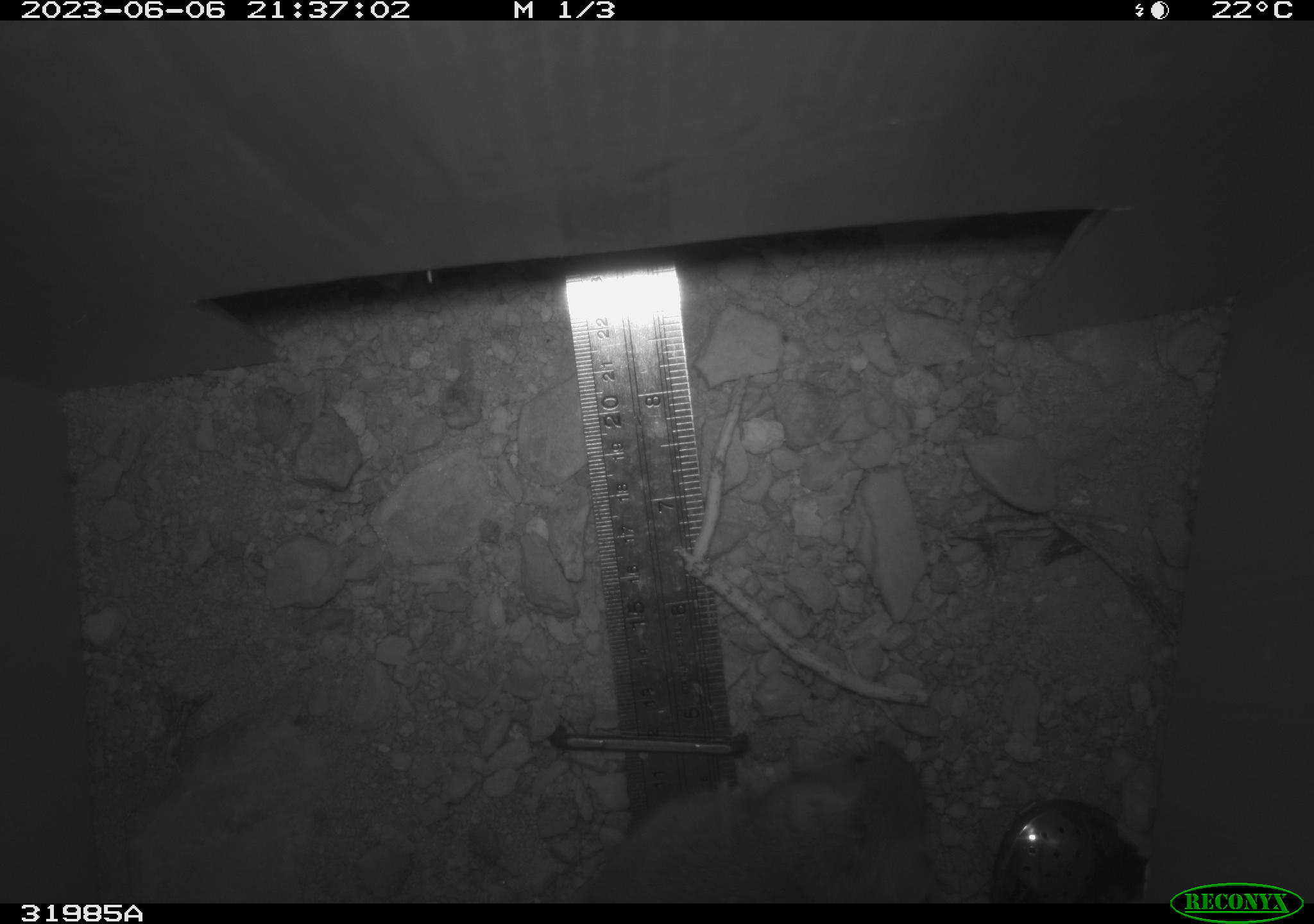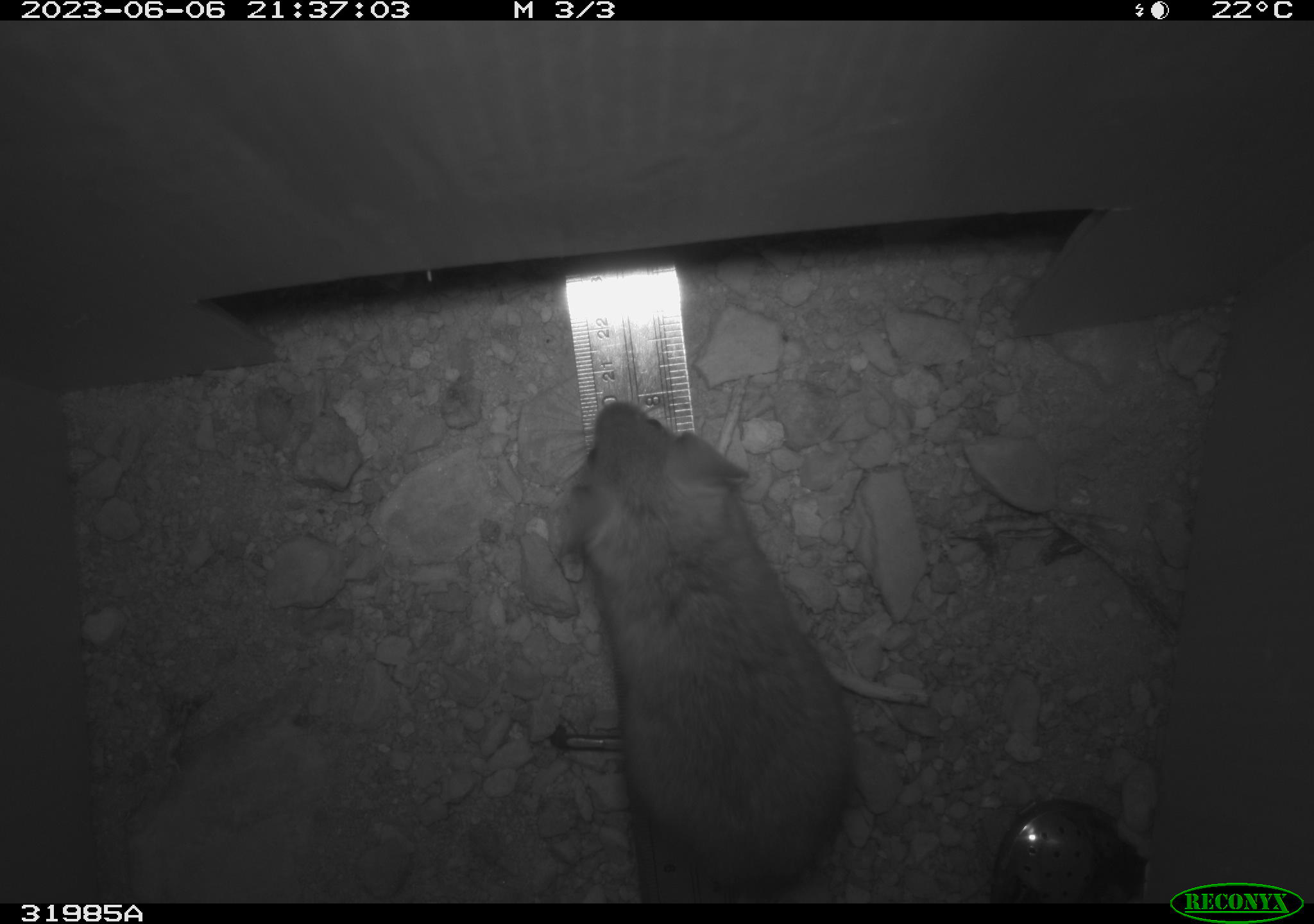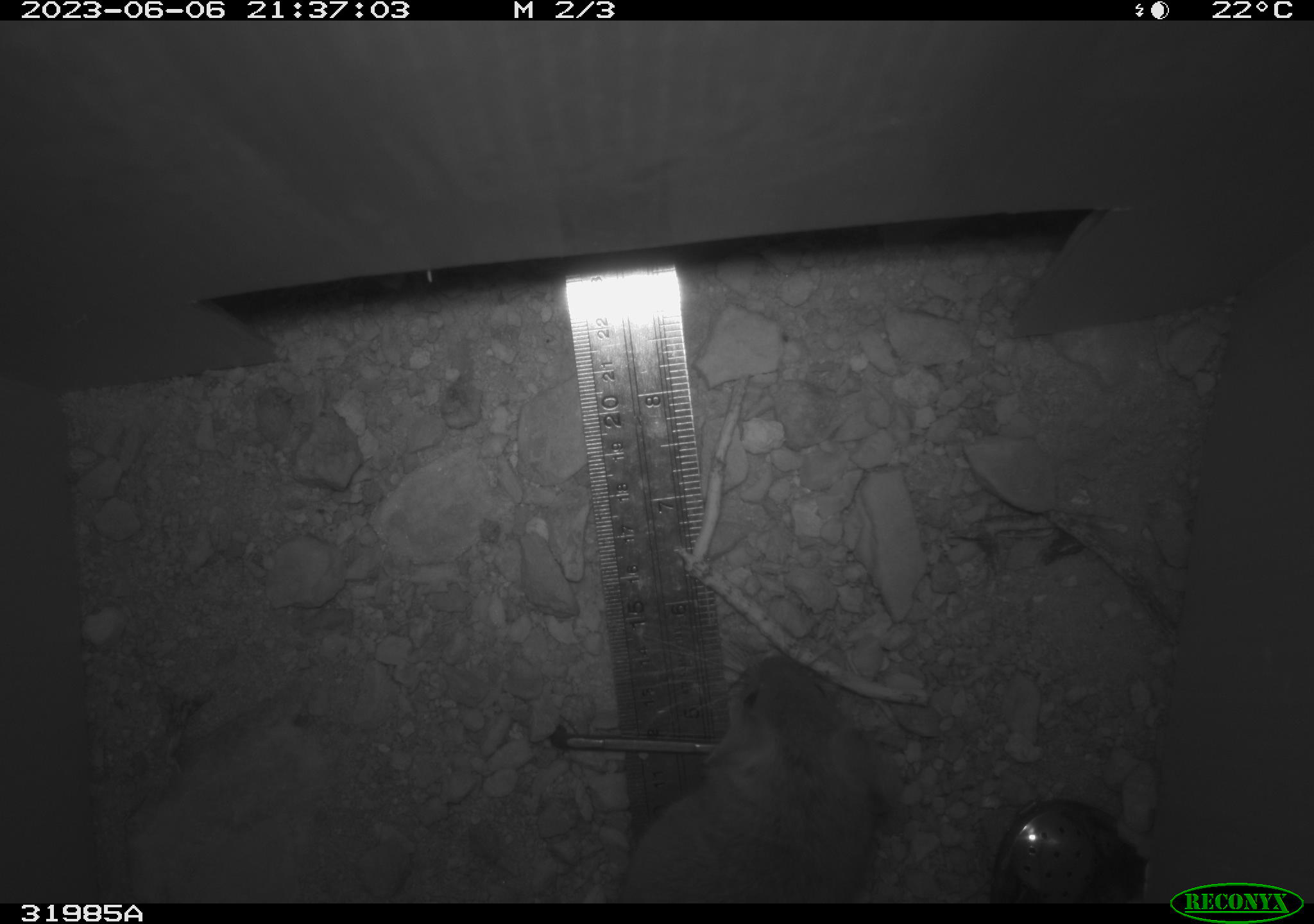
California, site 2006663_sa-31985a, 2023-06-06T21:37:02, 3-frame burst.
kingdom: Animalia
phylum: Chordata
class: Mammalia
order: Rodentia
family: Heteromyidae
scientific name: Heteromyidae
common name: kangaroo rats and pocket mice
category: heteromyidae family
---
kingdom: Animalia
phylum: Chordata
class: Mammalia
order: Rodentia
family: Cricetidae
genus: Peromyscus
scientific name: Peromyscus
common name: deer mice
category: peromyscus species